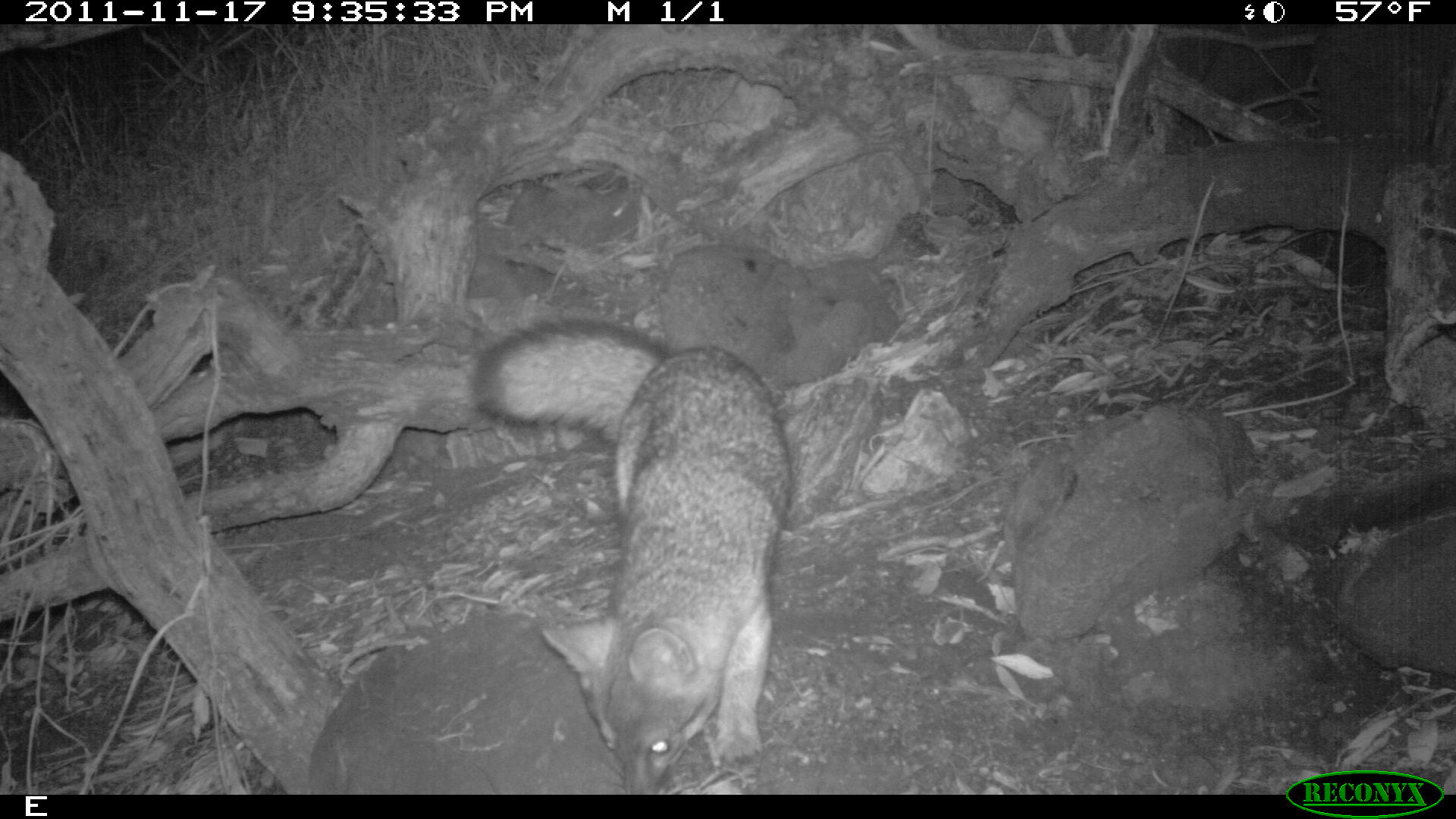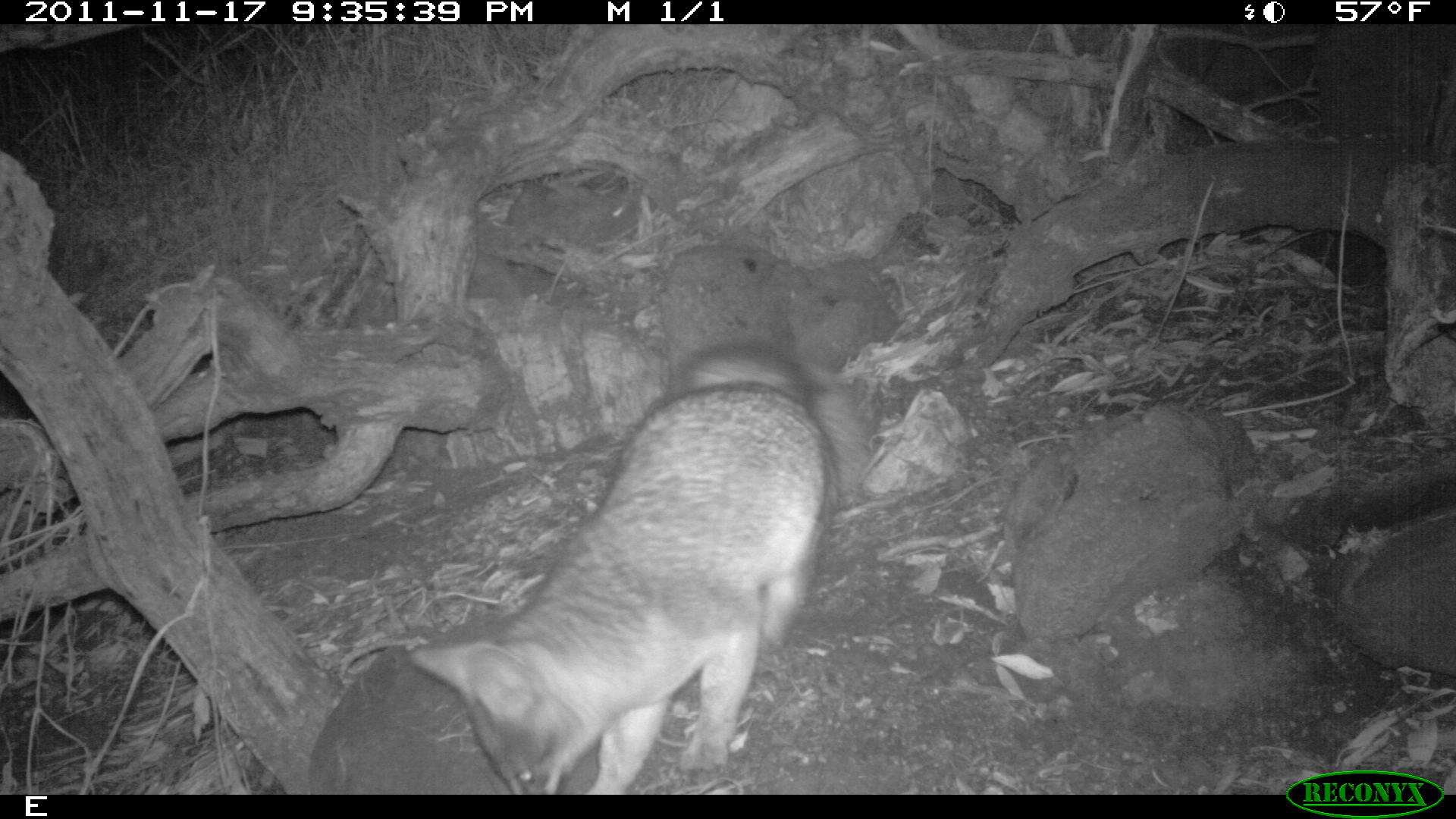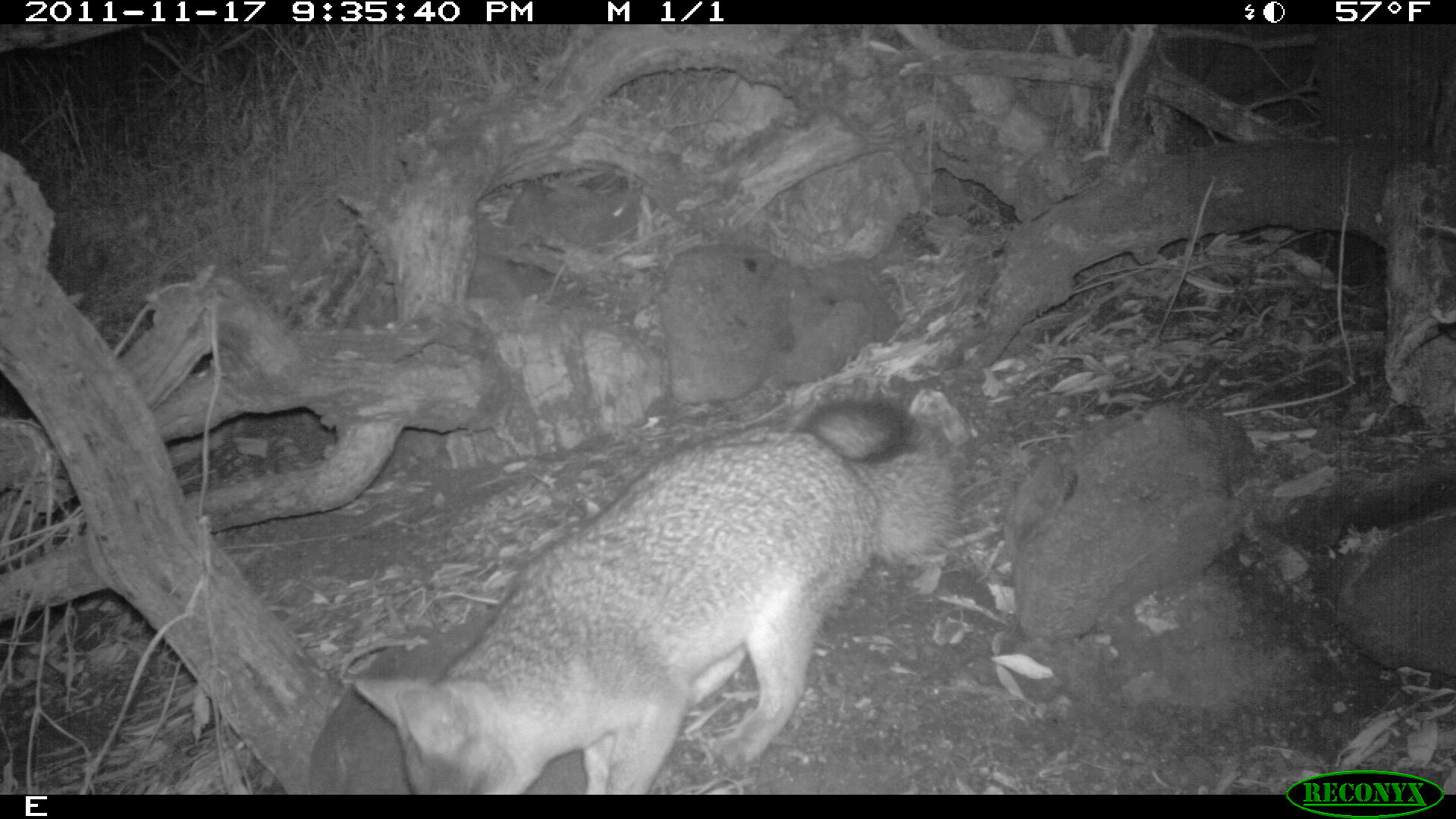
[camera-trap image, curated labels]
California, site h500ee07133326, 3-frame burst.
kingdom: Animalia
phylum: Chordata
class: Mammalia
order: Carnivora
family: Canidae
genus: Urocyon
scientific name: Urocyon littoralis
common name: island fox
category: fox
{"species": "fox (island fox) (Urocyon littoralis)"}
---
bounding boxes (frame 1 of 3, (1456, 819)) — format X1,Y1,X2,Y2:
fox: 467,318,795,792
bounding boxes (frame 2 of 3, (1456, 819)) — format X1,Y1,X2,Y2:
fox: 409,340,839,794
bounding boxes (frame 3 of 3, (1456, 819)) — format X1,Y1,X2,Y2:
fox: 350,398,957,789